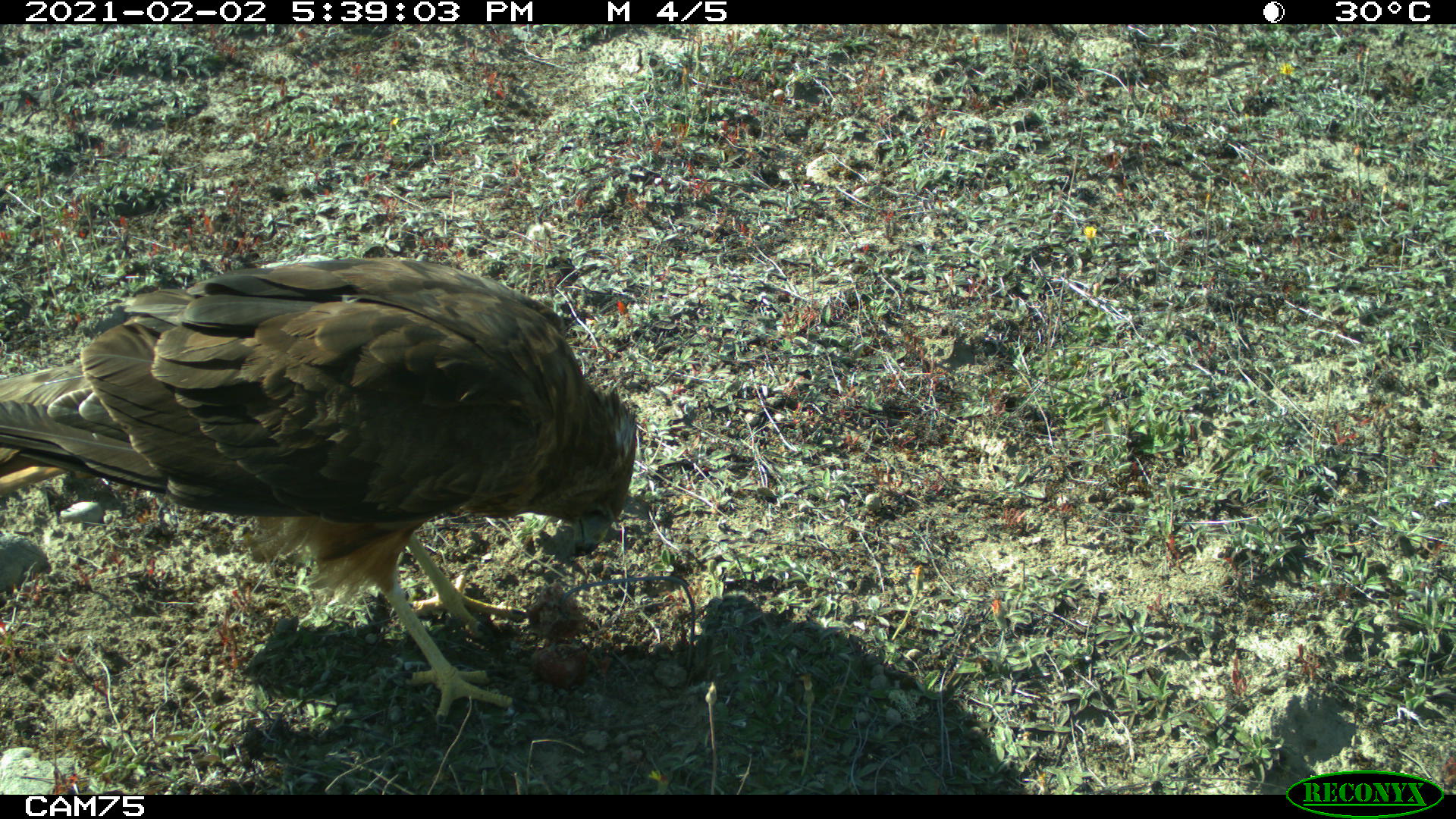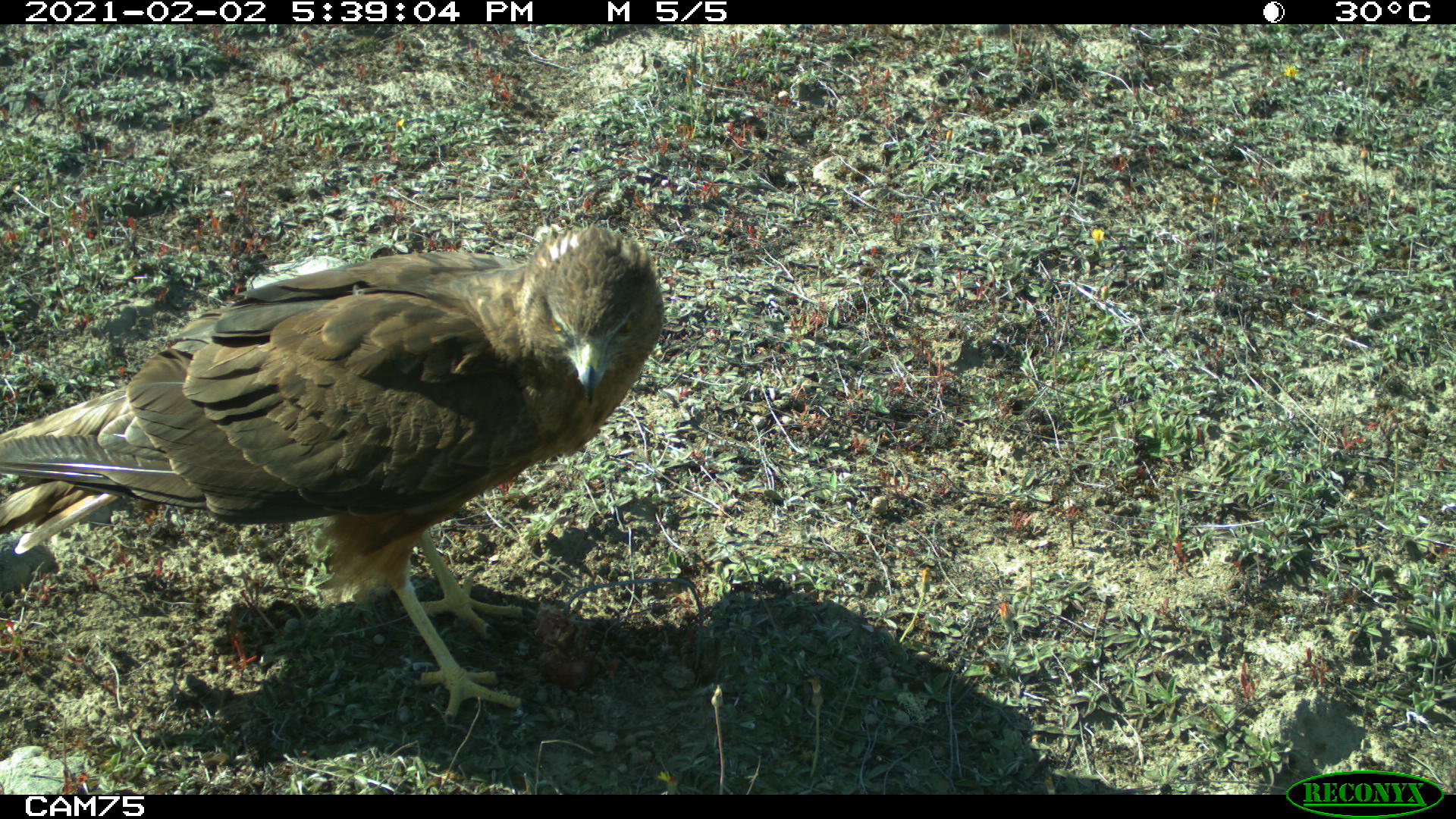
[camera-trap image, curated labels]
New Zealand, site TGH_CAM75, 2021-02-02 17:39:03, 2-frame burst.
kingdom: Animalia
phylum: Chordata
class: Aves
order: Accipitriformes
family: Accipitridae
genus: Circus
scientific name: Circus approximans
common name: swamp harrier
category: harrier